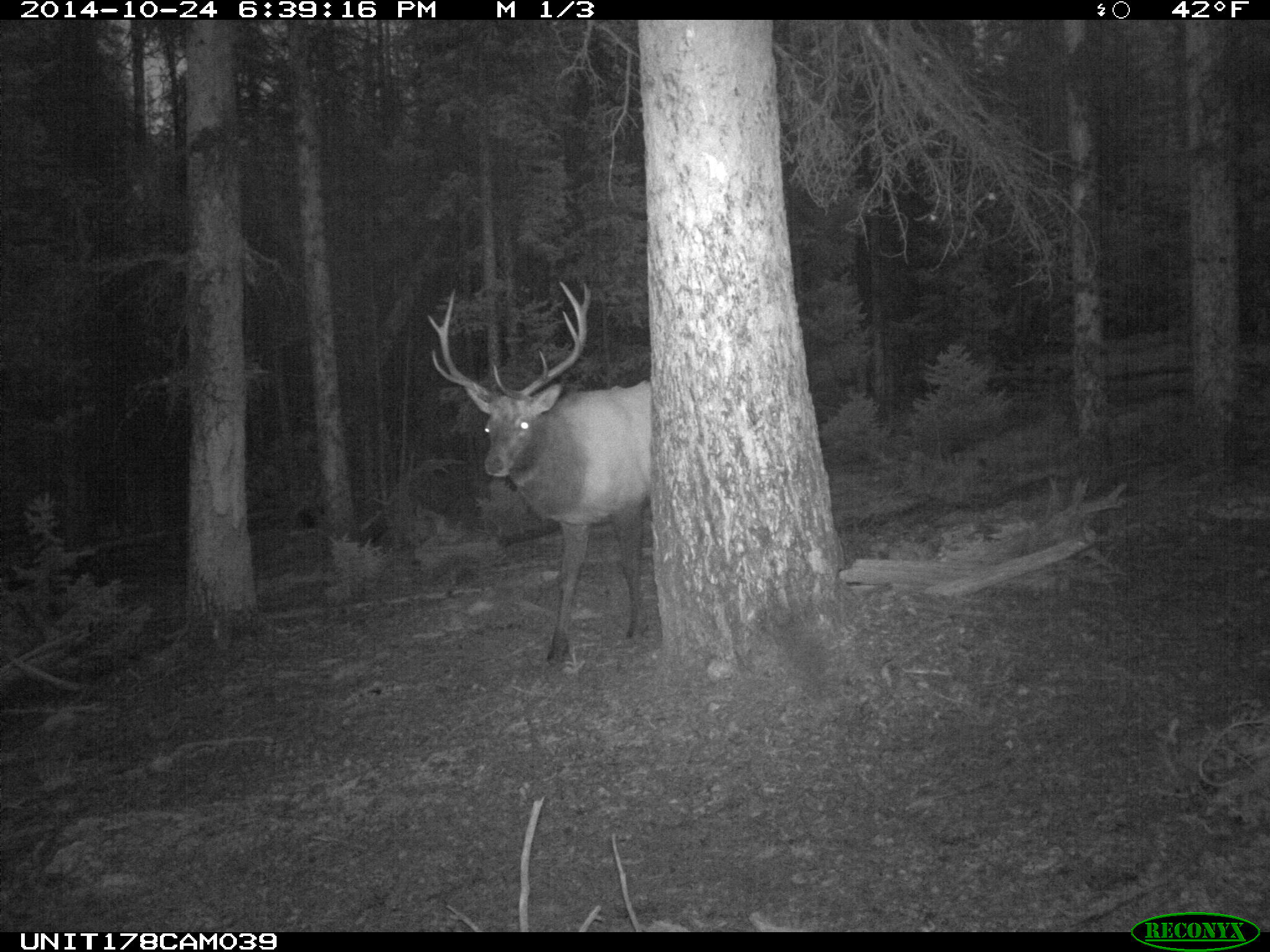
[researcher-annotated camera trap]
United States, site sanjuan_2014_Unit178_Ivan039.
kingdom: Animalia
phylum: Chordata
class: Mammalia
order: Artiodactyla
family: Cervidae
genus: Cervus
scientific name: Cervus elaphus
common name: red deer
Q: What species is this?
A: Cervus elaphus (red deer).